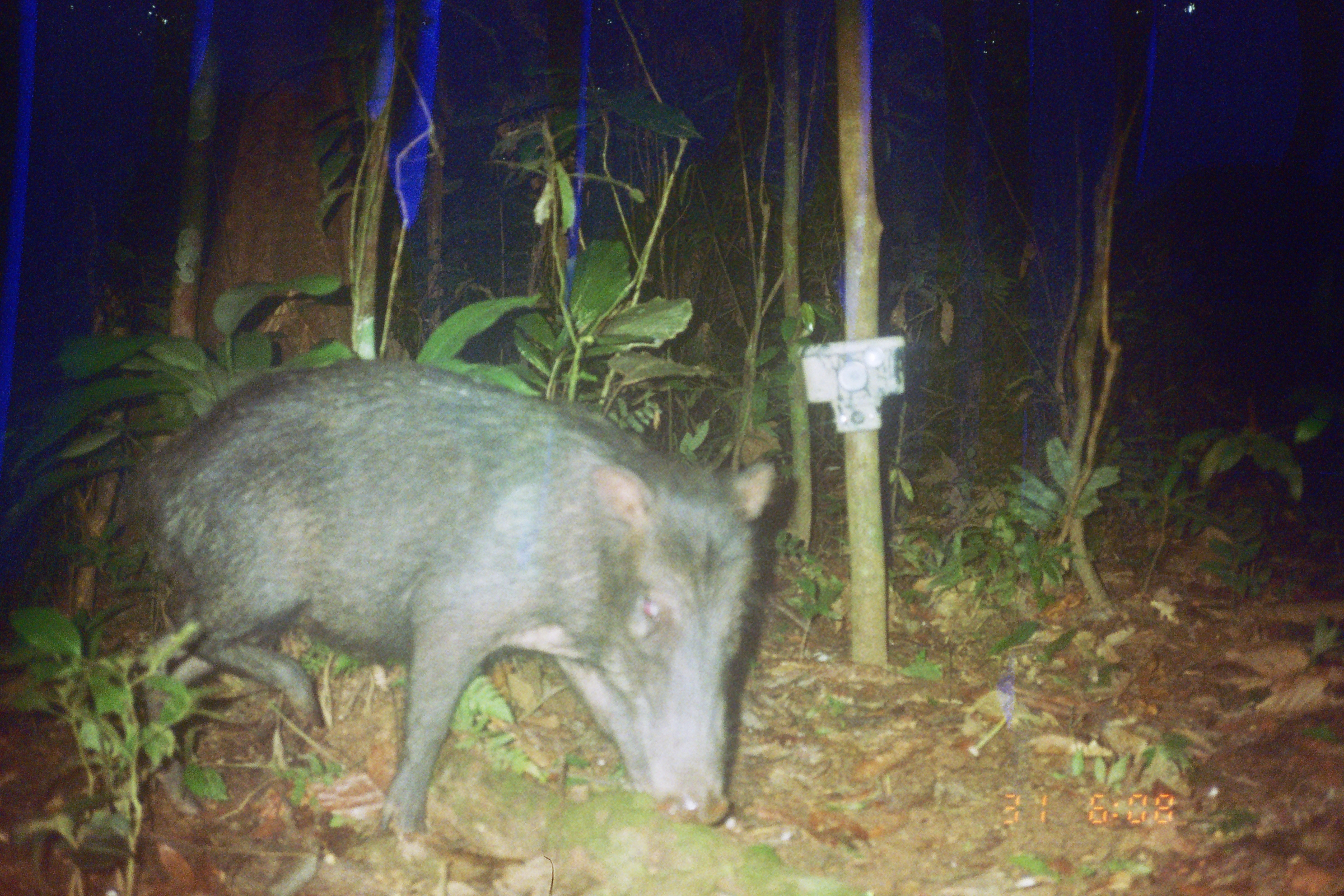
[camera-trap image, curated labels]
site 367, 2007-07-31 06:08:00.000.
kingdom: Animalia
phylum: Chordata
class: Mammalia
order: Artiodactyla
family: Tayassuidae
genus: Tayassu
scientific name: Tayassu pecari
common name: white-lipped peccary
Tayassu pecari (white-lipped peccary).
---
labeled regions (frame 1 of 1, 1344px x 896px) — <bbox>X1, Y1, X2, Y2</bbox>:
tayassu pecari: <bbox>141, 362, 777, 842</bbox>